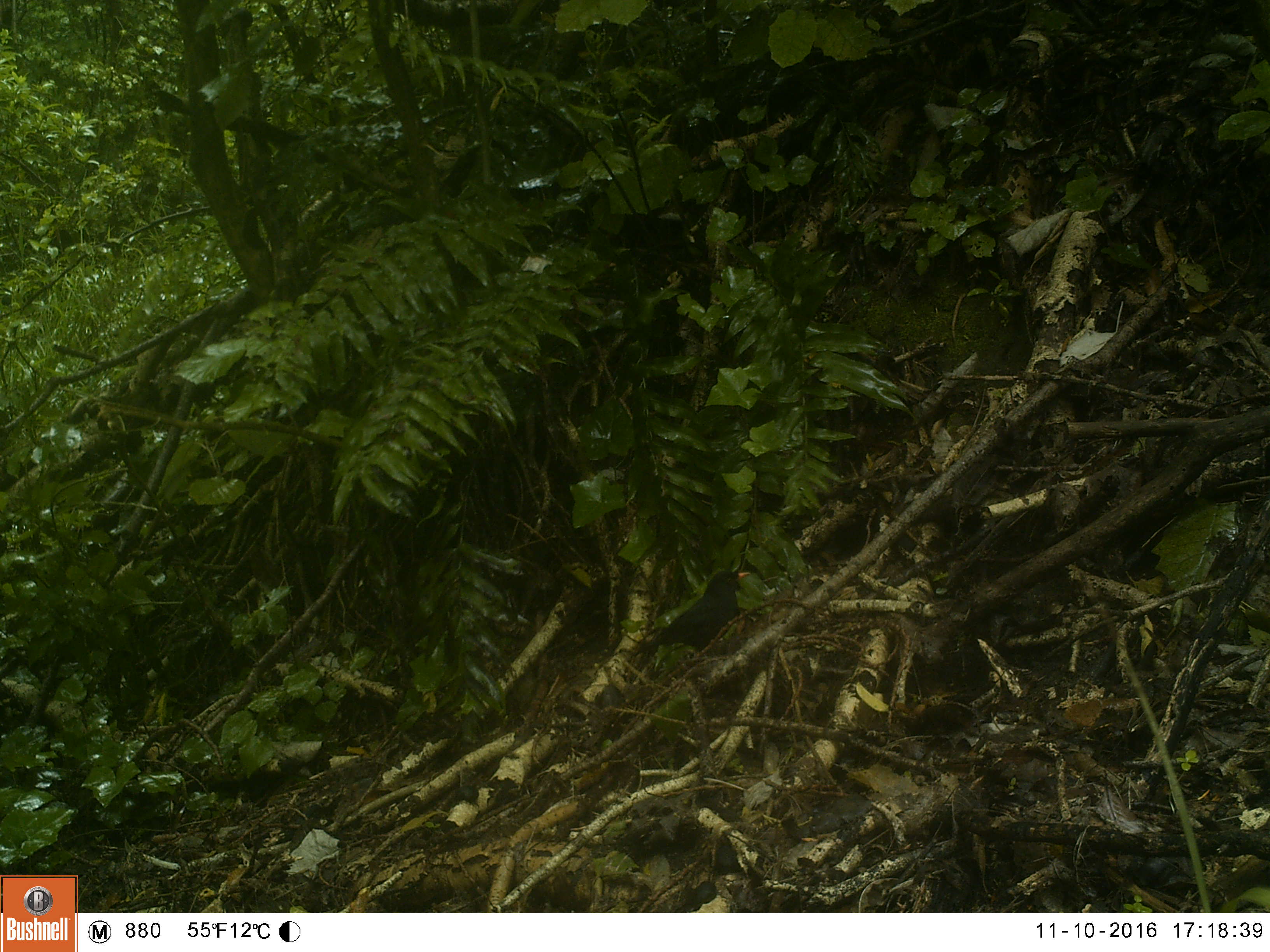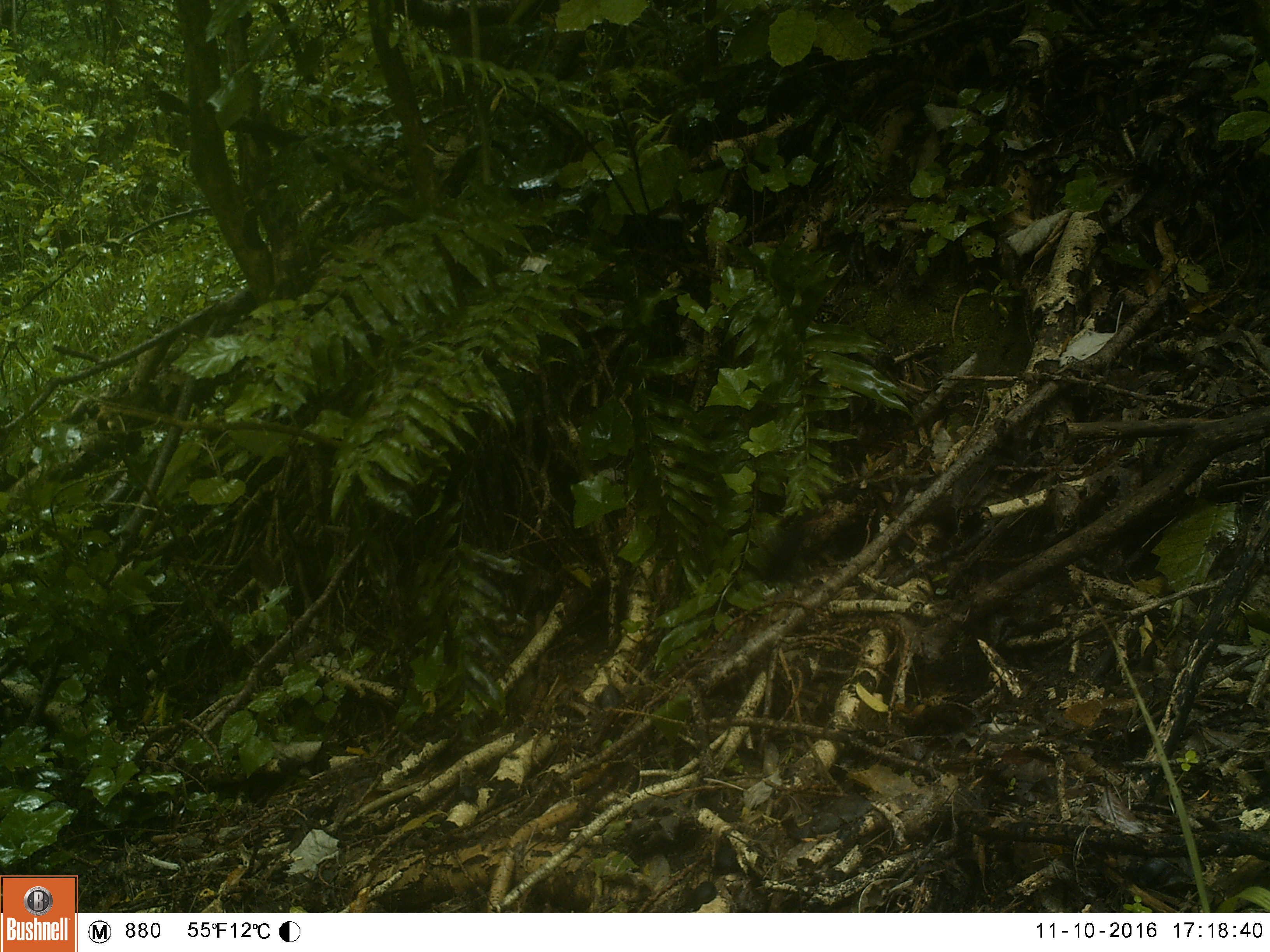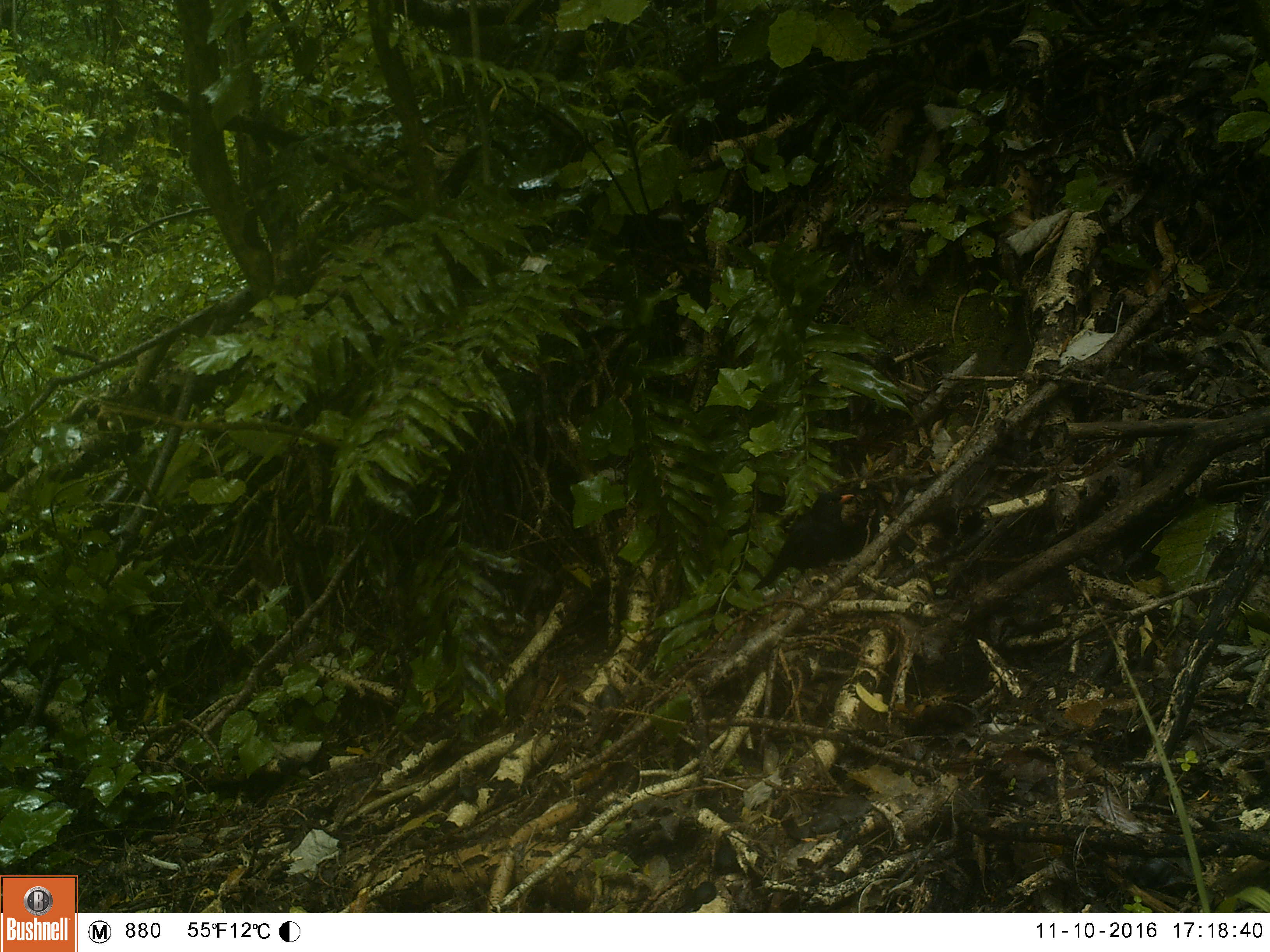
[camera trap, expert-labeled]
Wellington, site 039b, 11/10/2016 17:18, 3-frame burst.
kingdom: Animalia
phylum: Chordata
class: Aves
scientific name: Aves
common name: bird